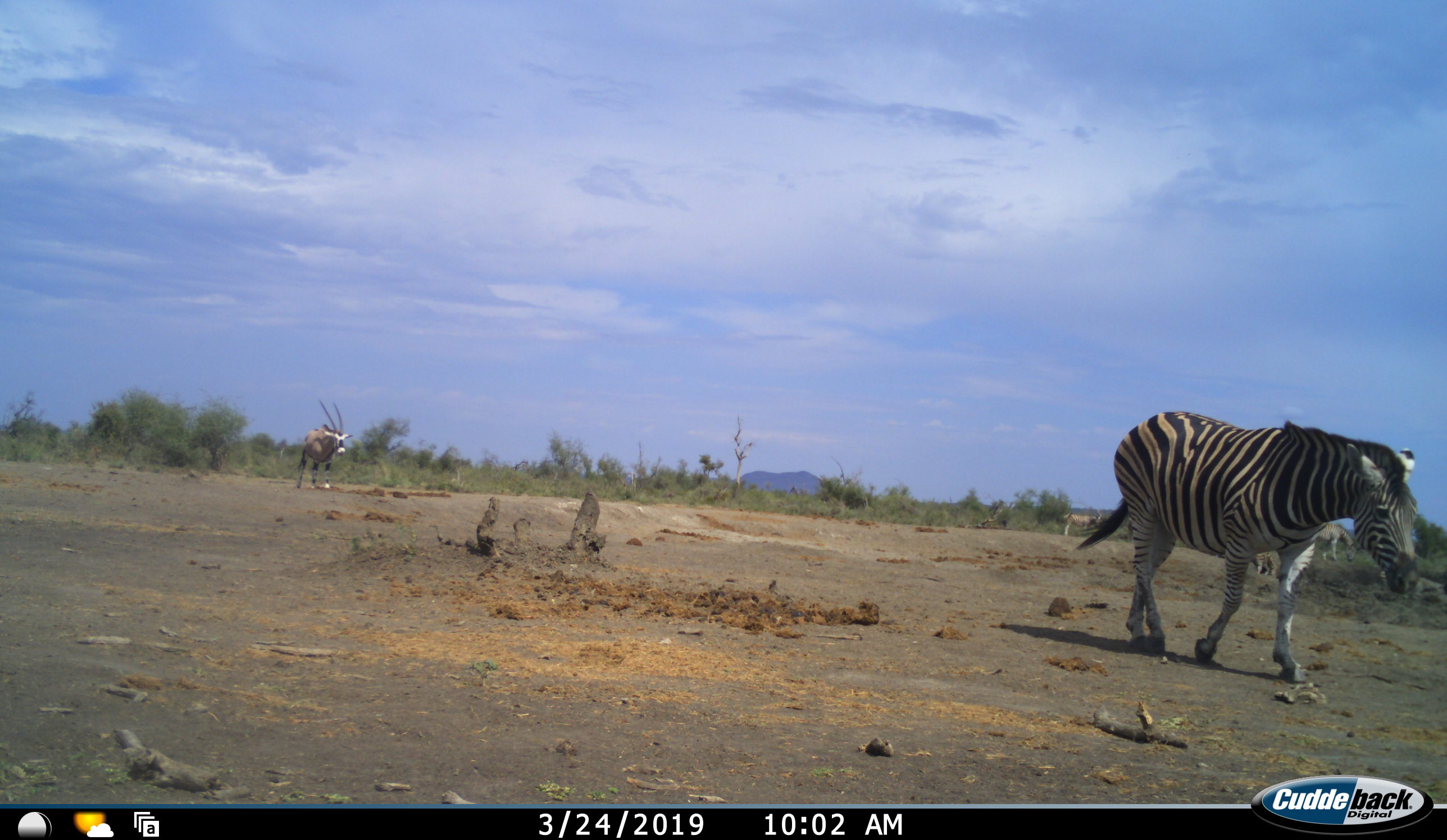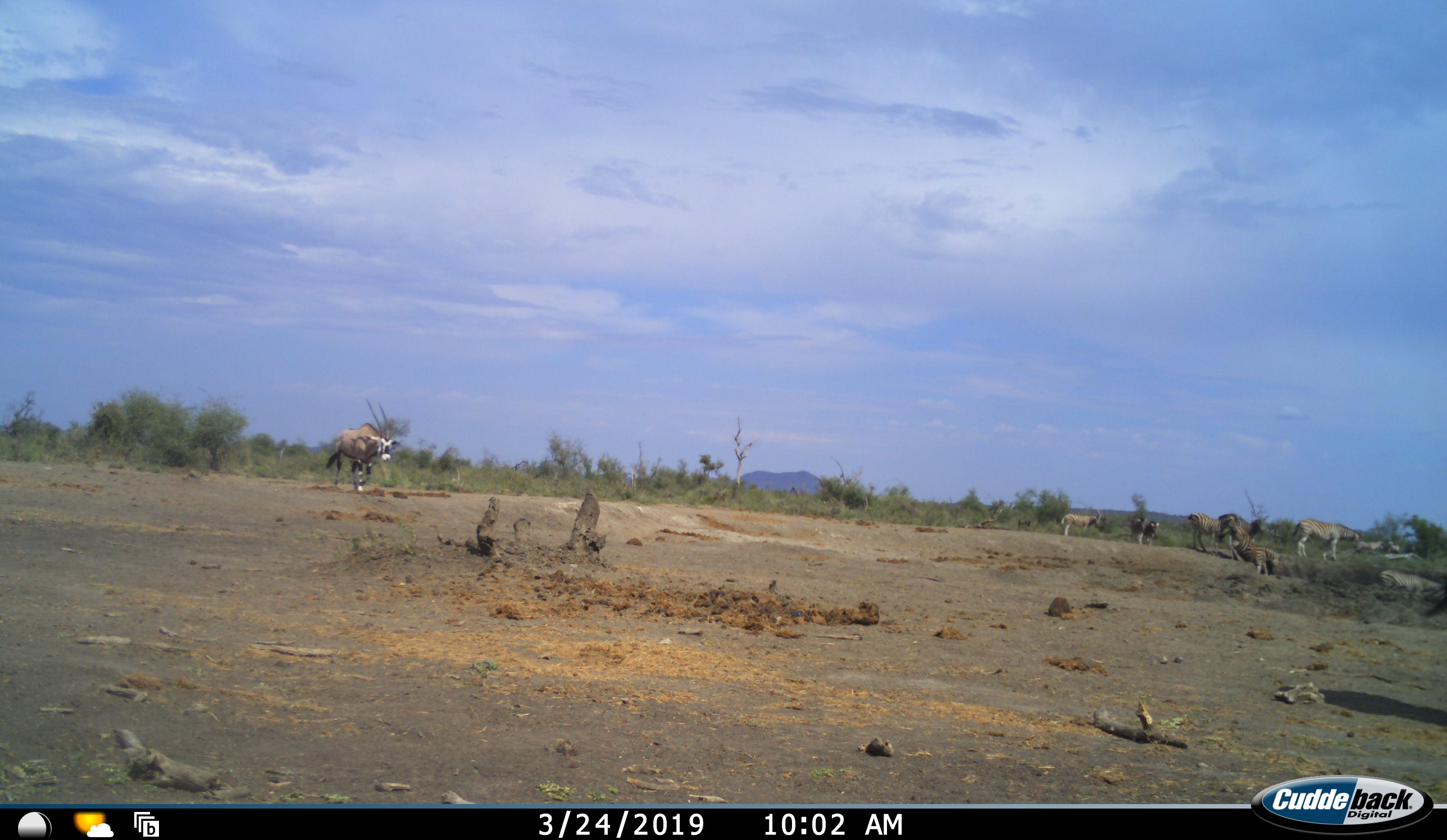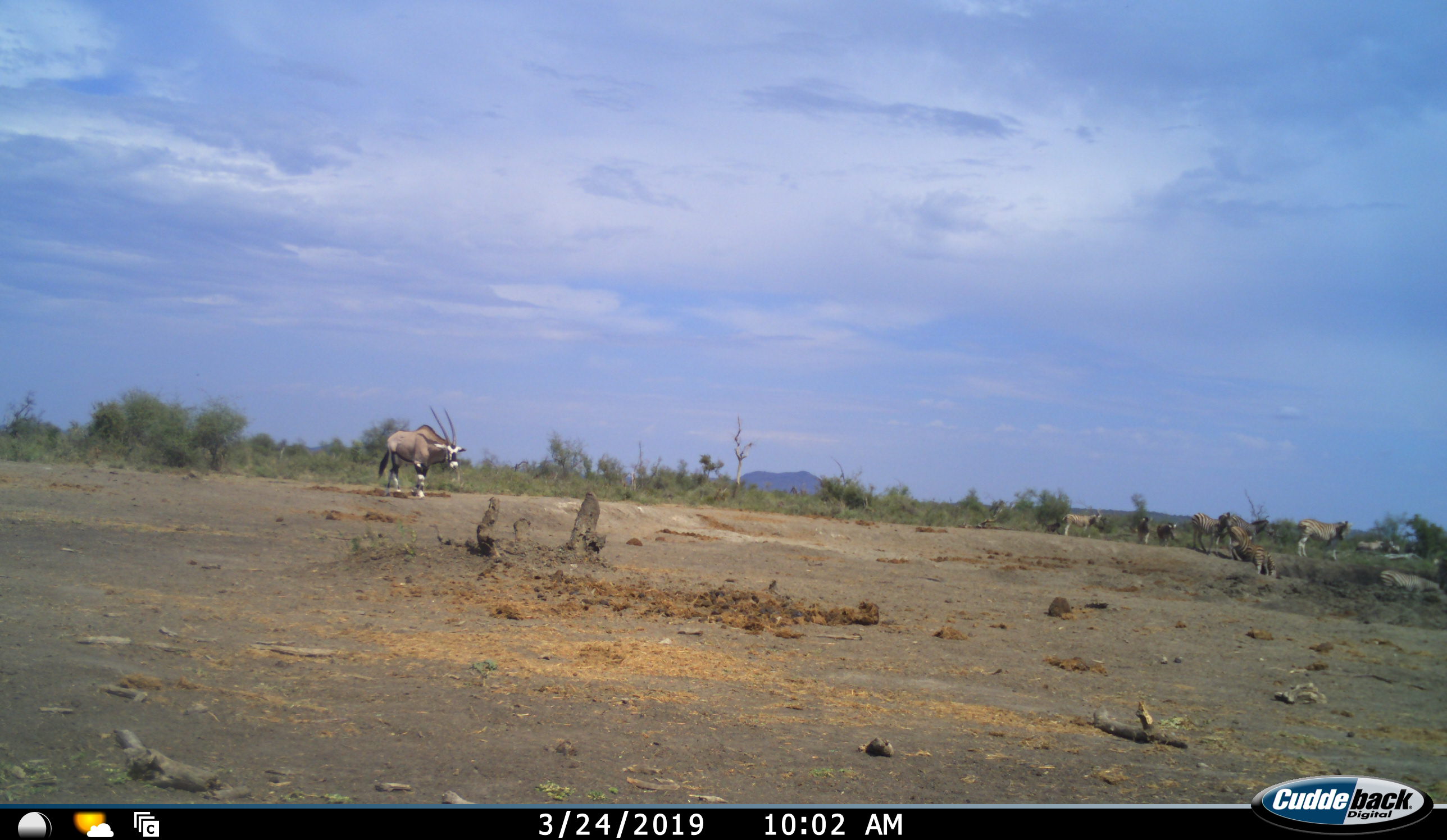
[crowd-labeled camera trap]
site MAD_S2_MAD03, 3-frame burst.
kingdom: Animalia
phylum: Chordata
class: Mammalia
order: Artiodactyla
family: Bovidae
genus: Oryx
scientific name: Oryx gazella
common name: gemsbok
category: oryx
Oryx (gemsbok) (Oryx gazella), count 1. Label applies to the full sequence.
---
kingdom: Animalia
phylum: Chordata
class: Mammalia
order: Perissodactyla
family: Equidae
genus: Equus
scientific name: Equus quagga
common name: plains zebra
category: zebraplains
Zebraplains (plains zebra) (Equus quagga), count 6. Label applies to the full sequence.